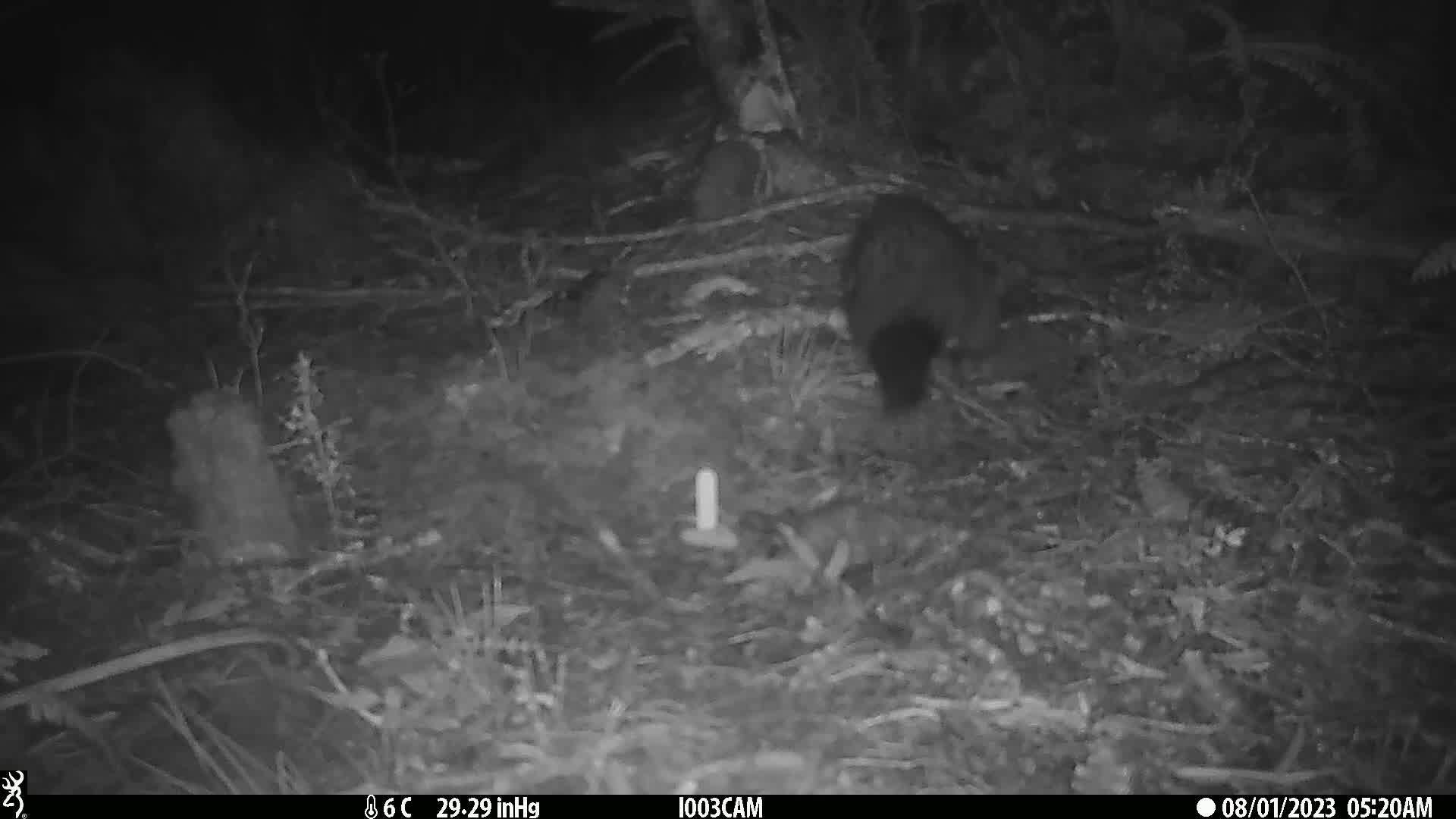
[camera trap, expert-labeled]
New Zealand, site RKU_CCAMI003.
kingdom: Animalia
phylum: Chordata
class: Mammalia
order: Diprotodontia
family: Phalangeridae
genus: Trichosurus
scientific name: Trichosurus vulpecula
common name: common brushtail possum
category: possum